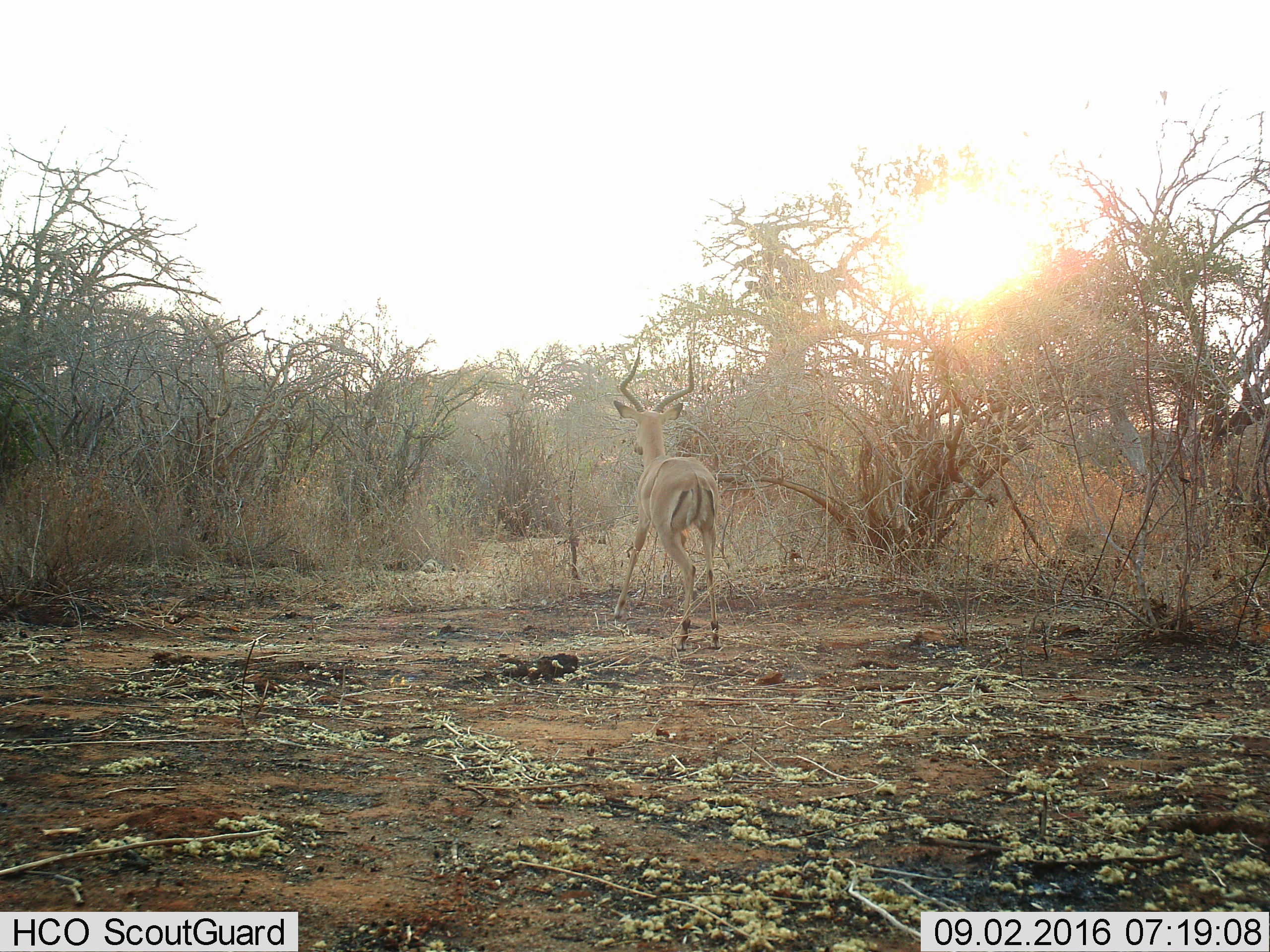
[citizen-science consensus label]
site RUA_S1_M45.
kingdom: Animalia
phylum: Chordata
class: Mammalia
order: Artiodactyla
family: Bovidae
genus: Aepyceros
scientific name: Aepyceros melampus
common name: impala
Impala (Aepyceros melampus), count 1. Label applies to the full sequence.